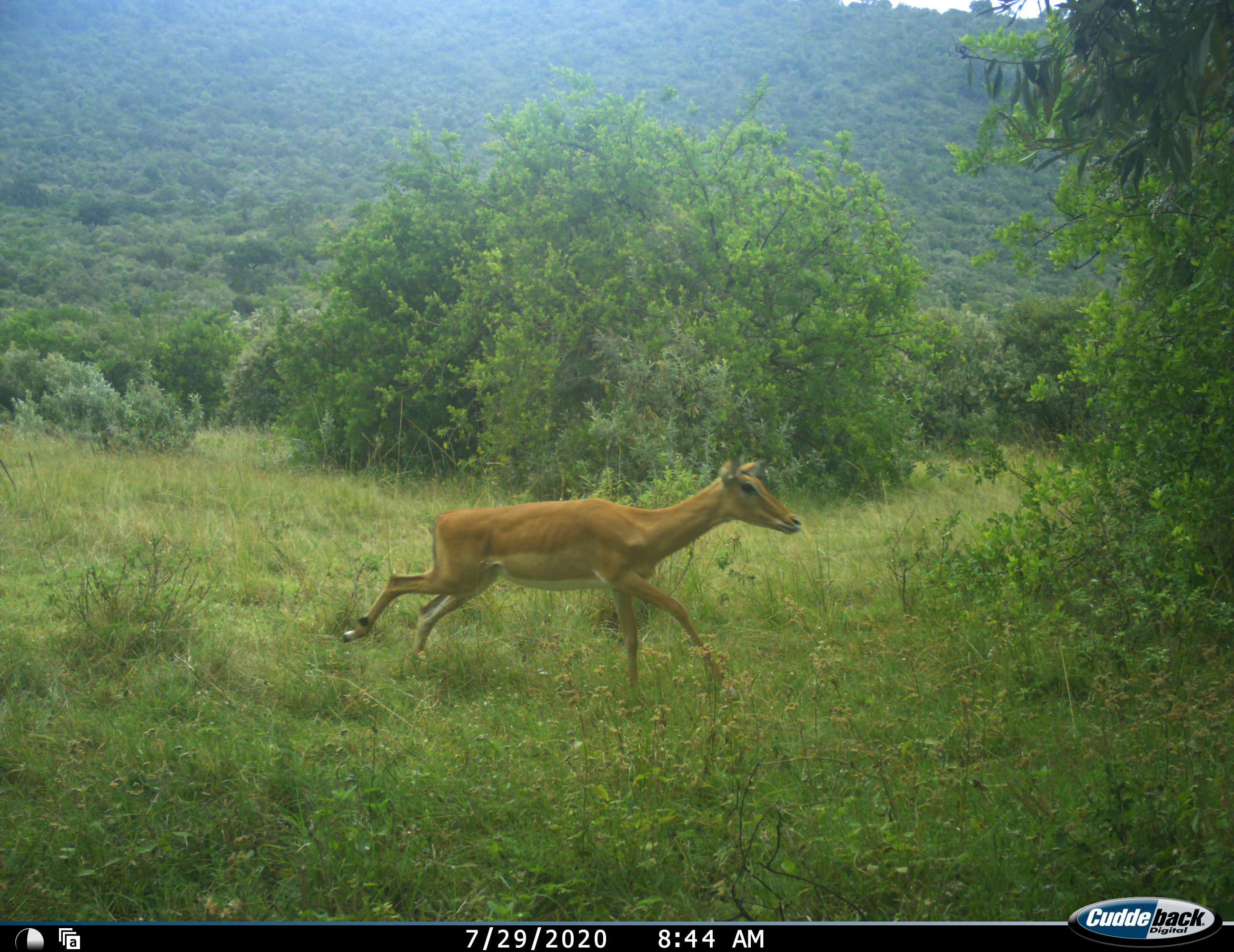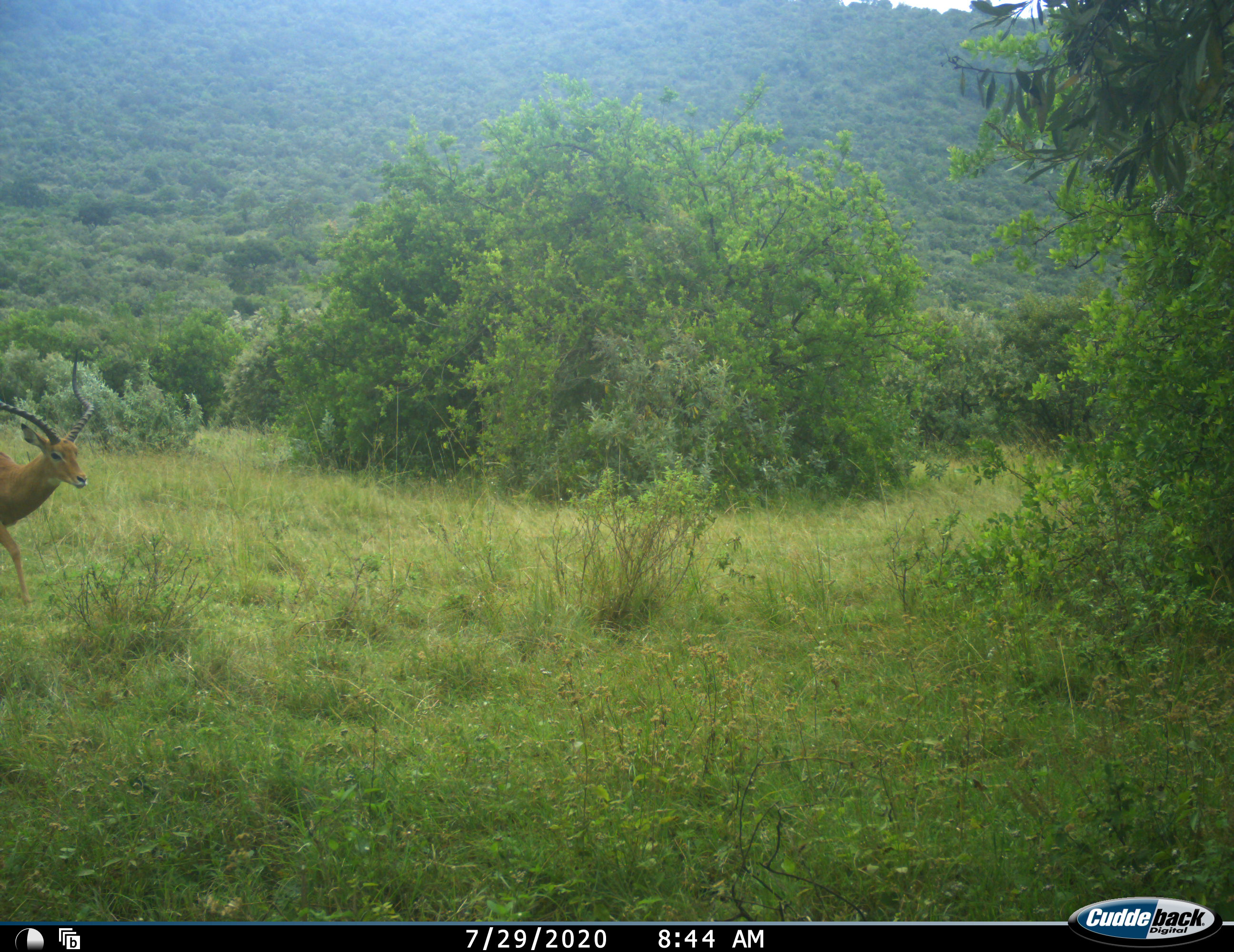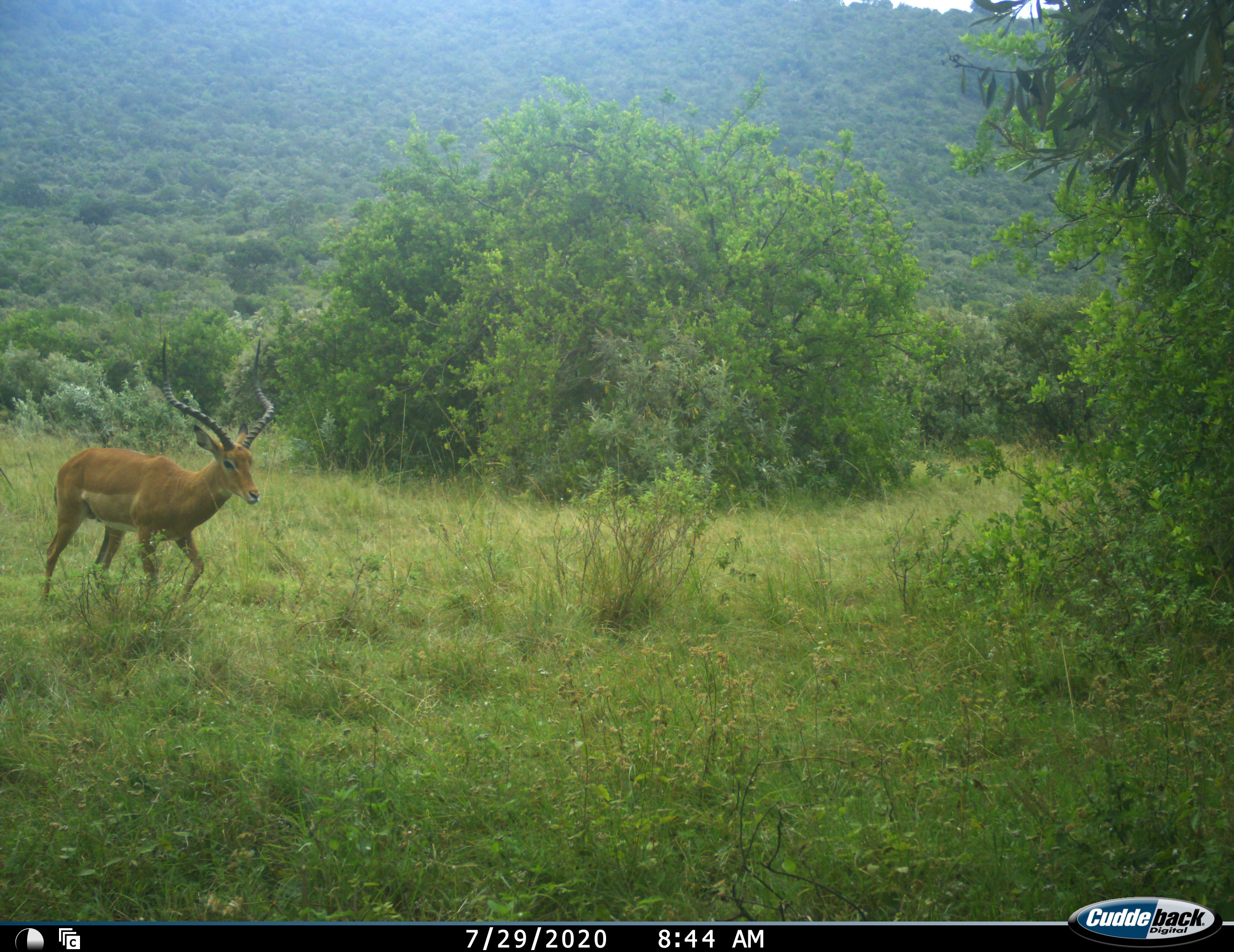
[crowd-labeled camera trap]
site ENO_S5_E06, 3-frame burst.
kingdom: Animalia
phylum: Chordata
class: Mammalia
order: Artiodactyla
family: Bovidae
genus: Aepyceros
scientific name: Aepyceros melampus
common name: impala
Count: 2.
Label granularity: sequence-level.